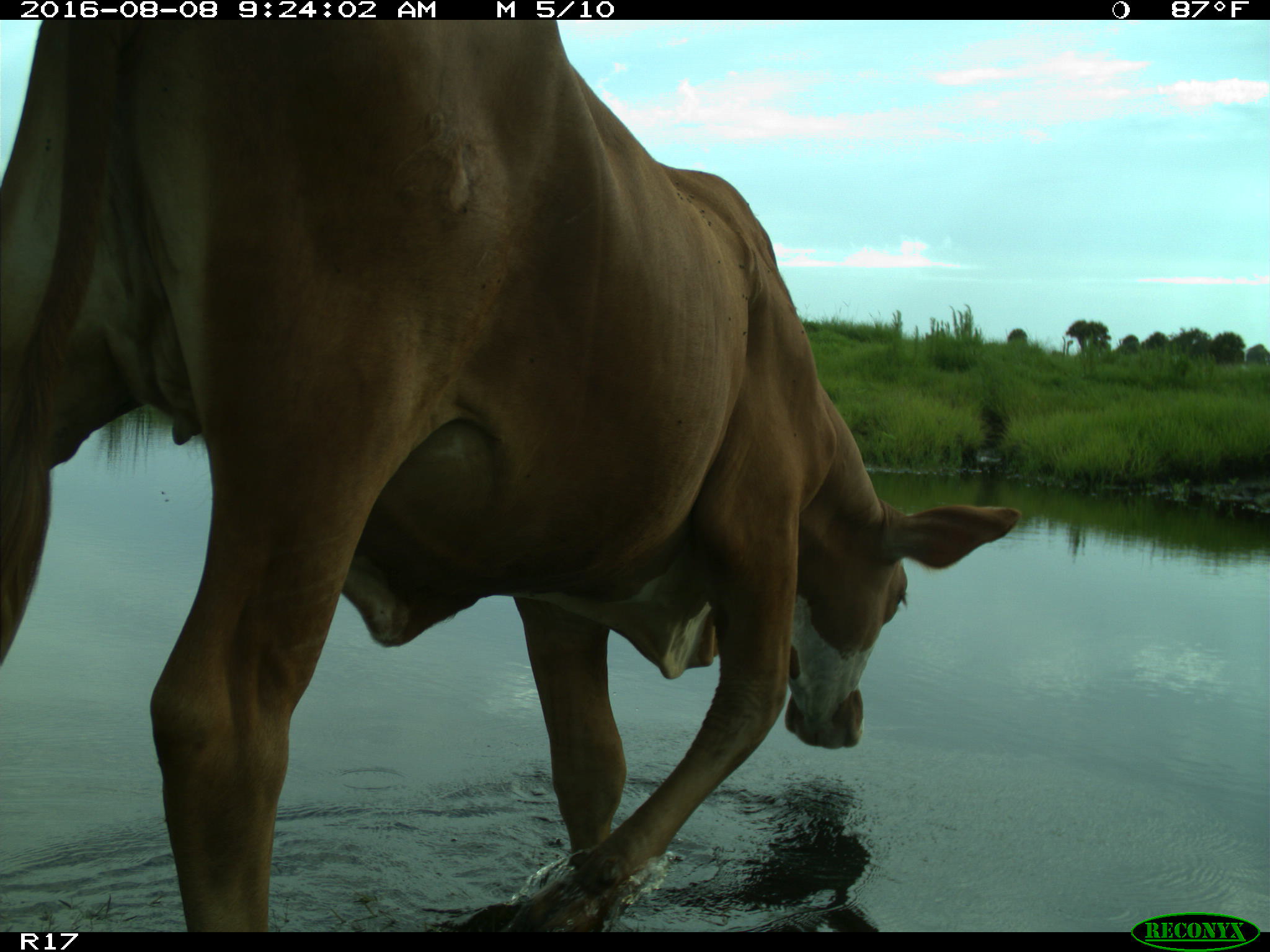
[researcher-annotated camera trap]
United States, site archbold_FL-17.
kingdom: Animalia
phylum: Chordata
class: Mammalia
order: Artiodactyla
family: Bovidae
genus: Bos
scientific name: Bos taurus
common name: domestic cow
Bos taurus (domestic cow).